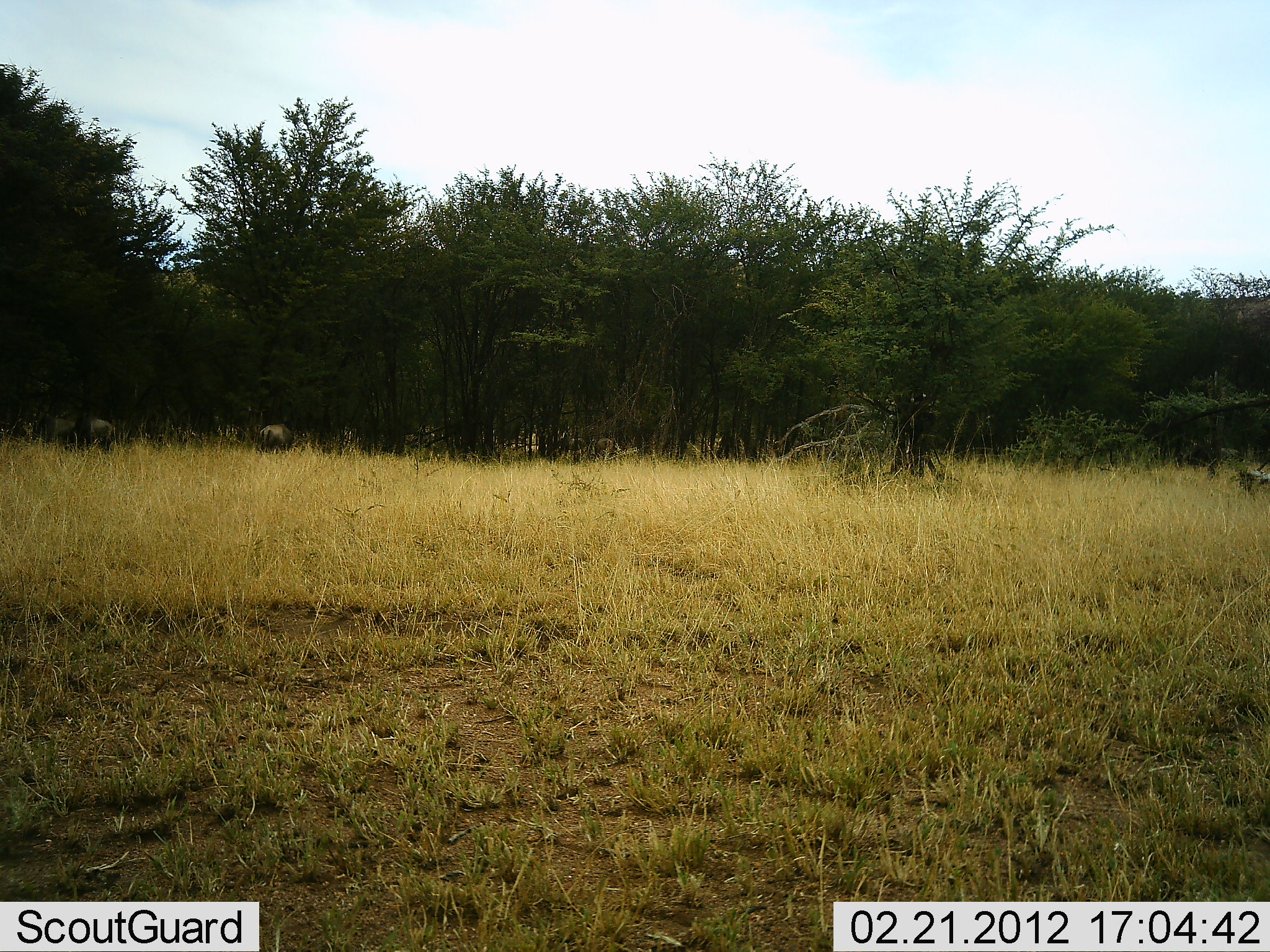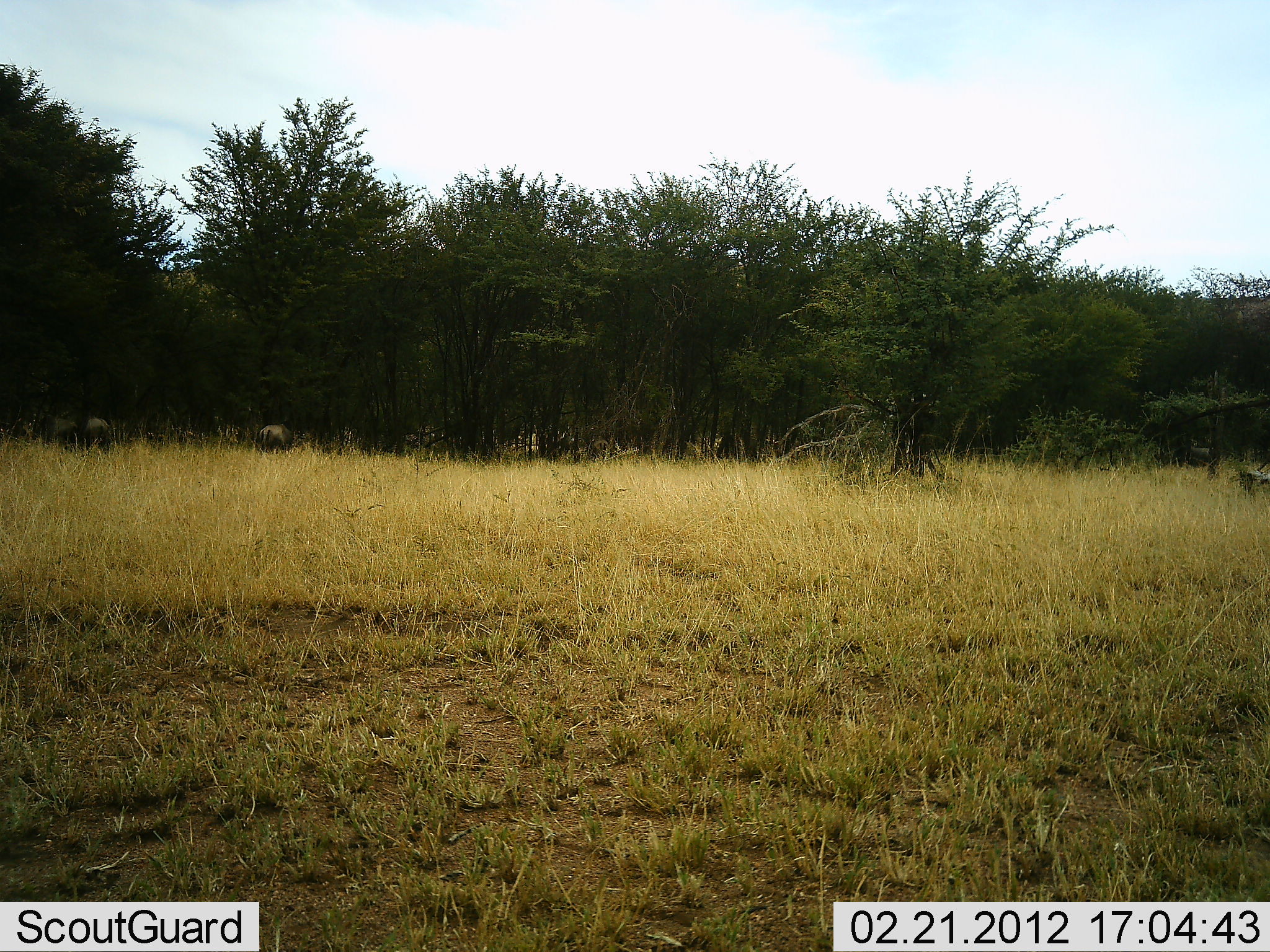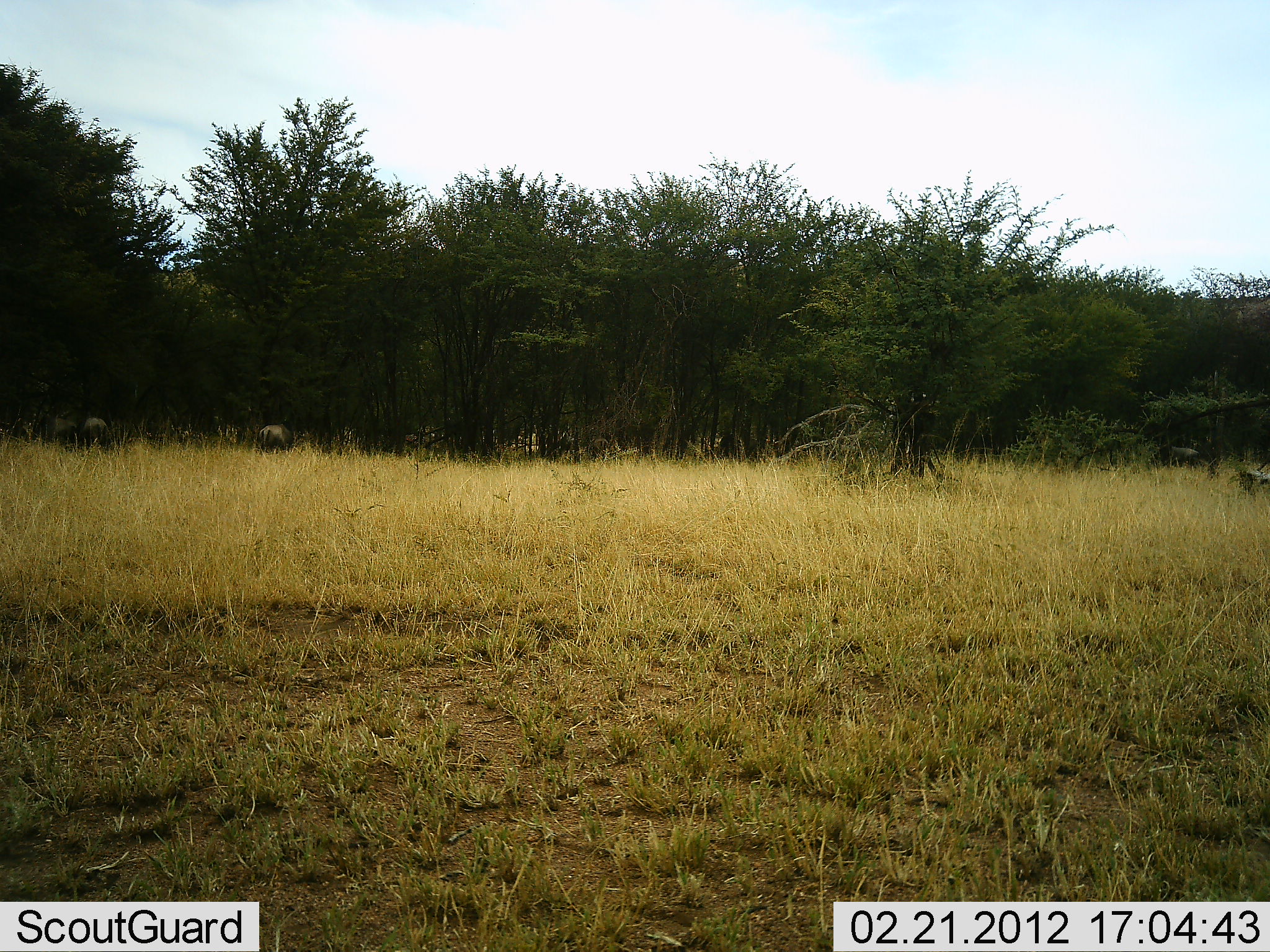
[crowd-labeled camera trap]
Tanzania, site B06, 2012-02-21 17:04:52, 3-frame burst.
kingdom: Animalia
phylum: Chordata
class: Mammalia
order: Artiodactyla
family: Bovidae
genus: Connochaetes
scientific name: Connochaetes taurinus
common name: blue wildebeest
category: wildebeest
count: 4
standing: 44%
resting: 0%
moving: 78%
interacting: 0%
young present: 0%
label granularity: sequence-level